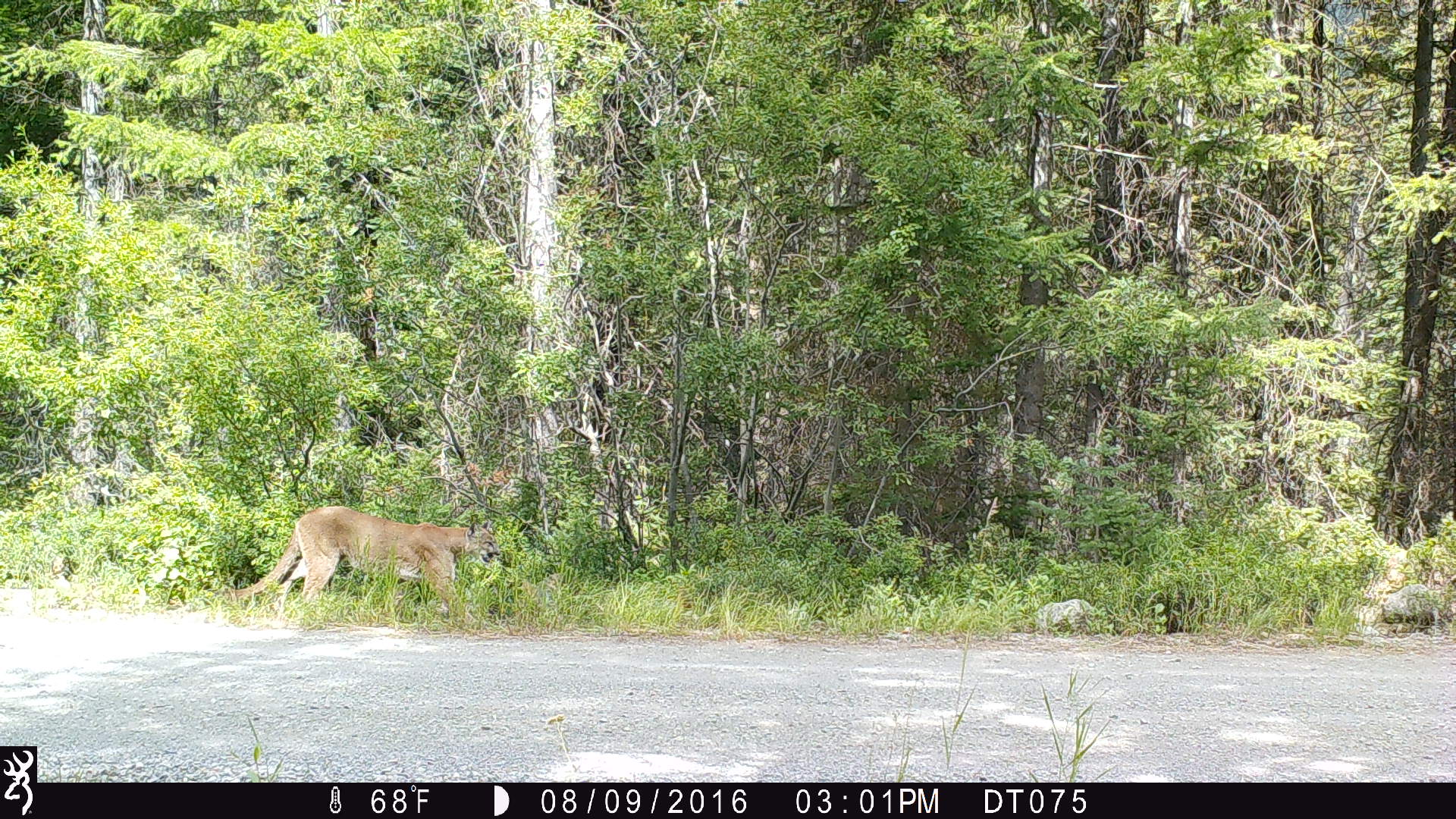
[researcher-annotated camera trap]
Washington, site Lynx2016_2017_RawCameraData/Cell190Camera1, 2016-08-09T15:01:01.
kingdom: Animalia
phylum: Chordata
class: Mammalia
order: Carnivora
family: Felidae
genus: Puma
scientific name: Puma concolor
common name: mountain lion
Puma concolor (mountain lion). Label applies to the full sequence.